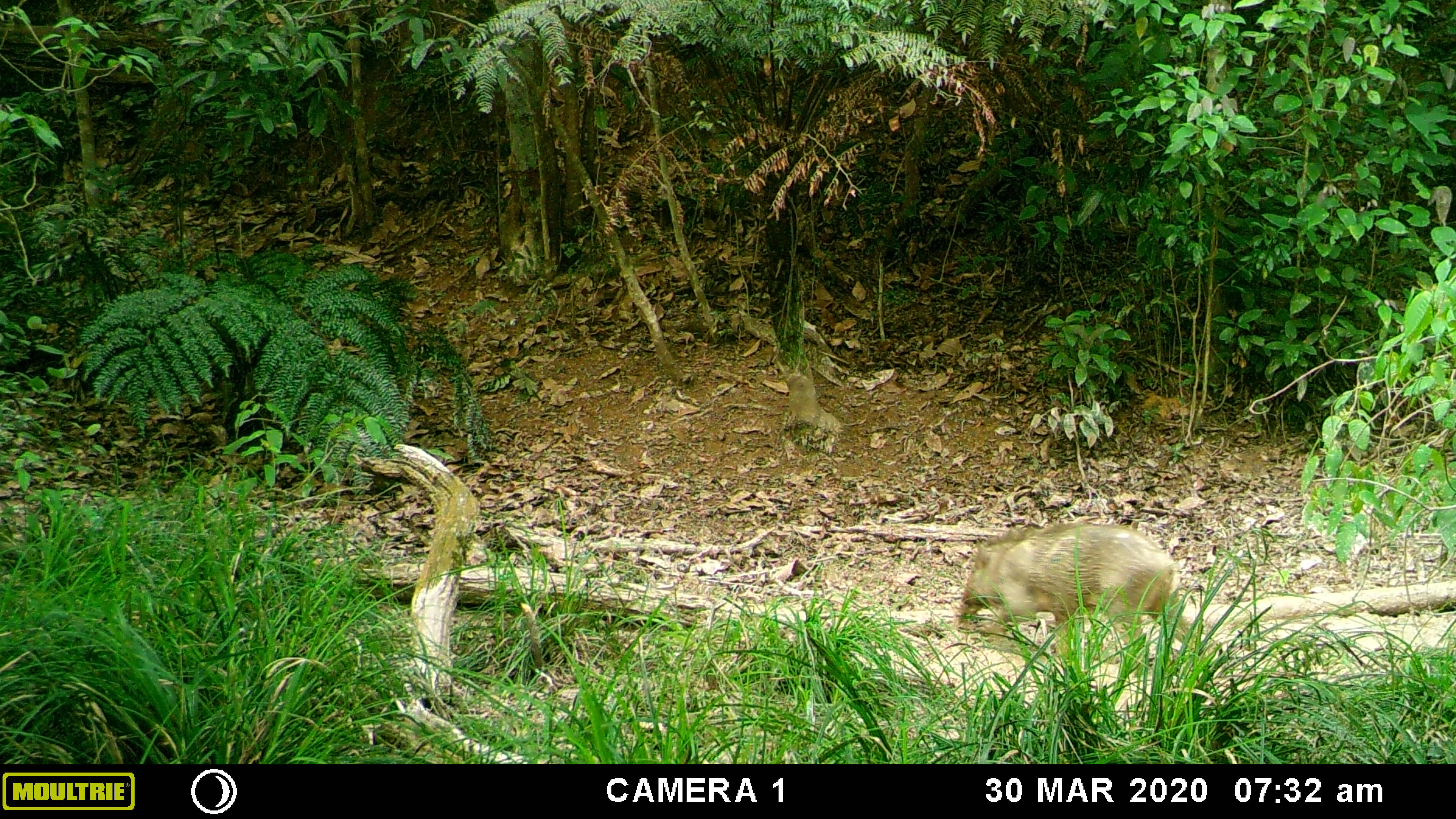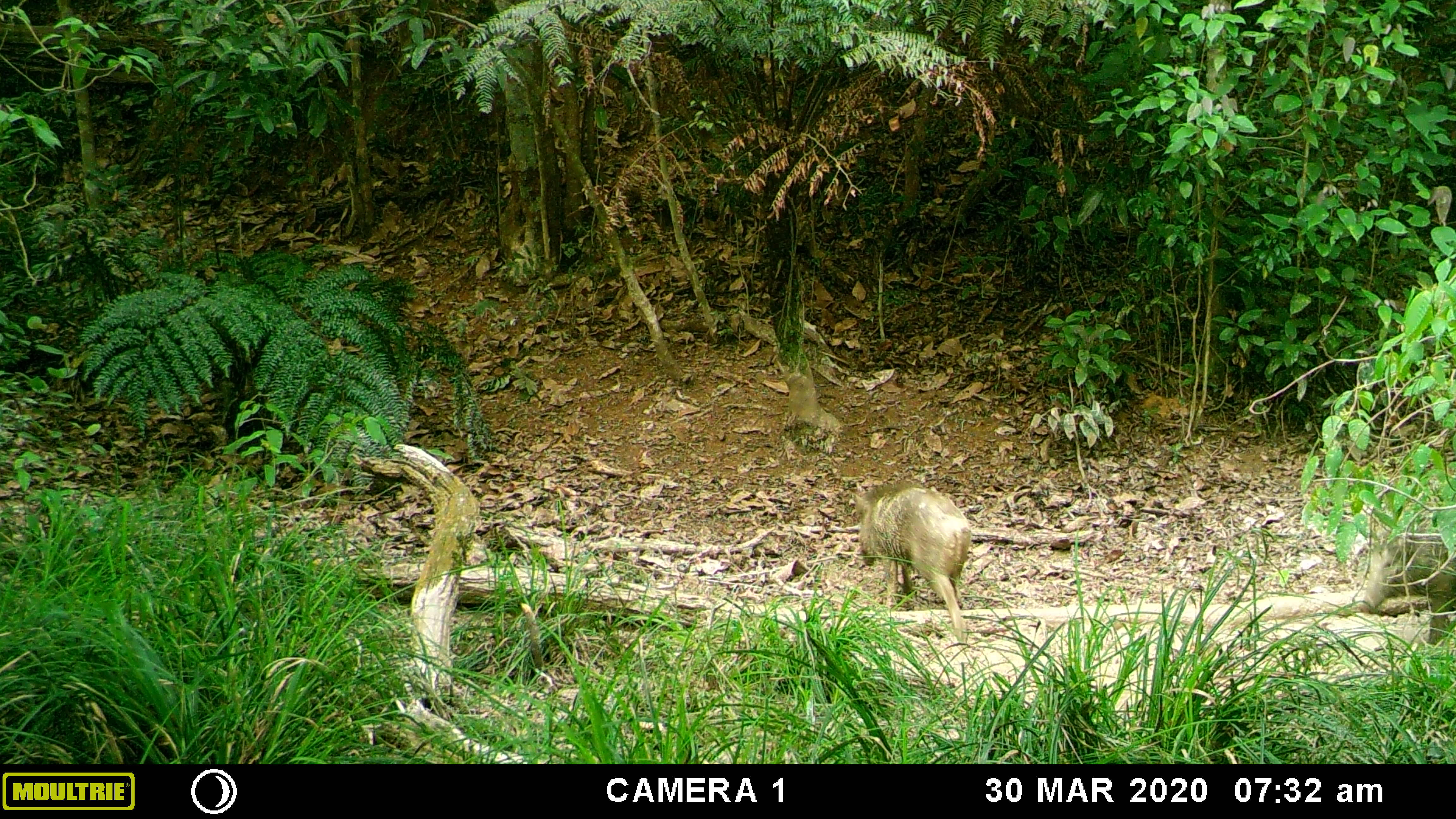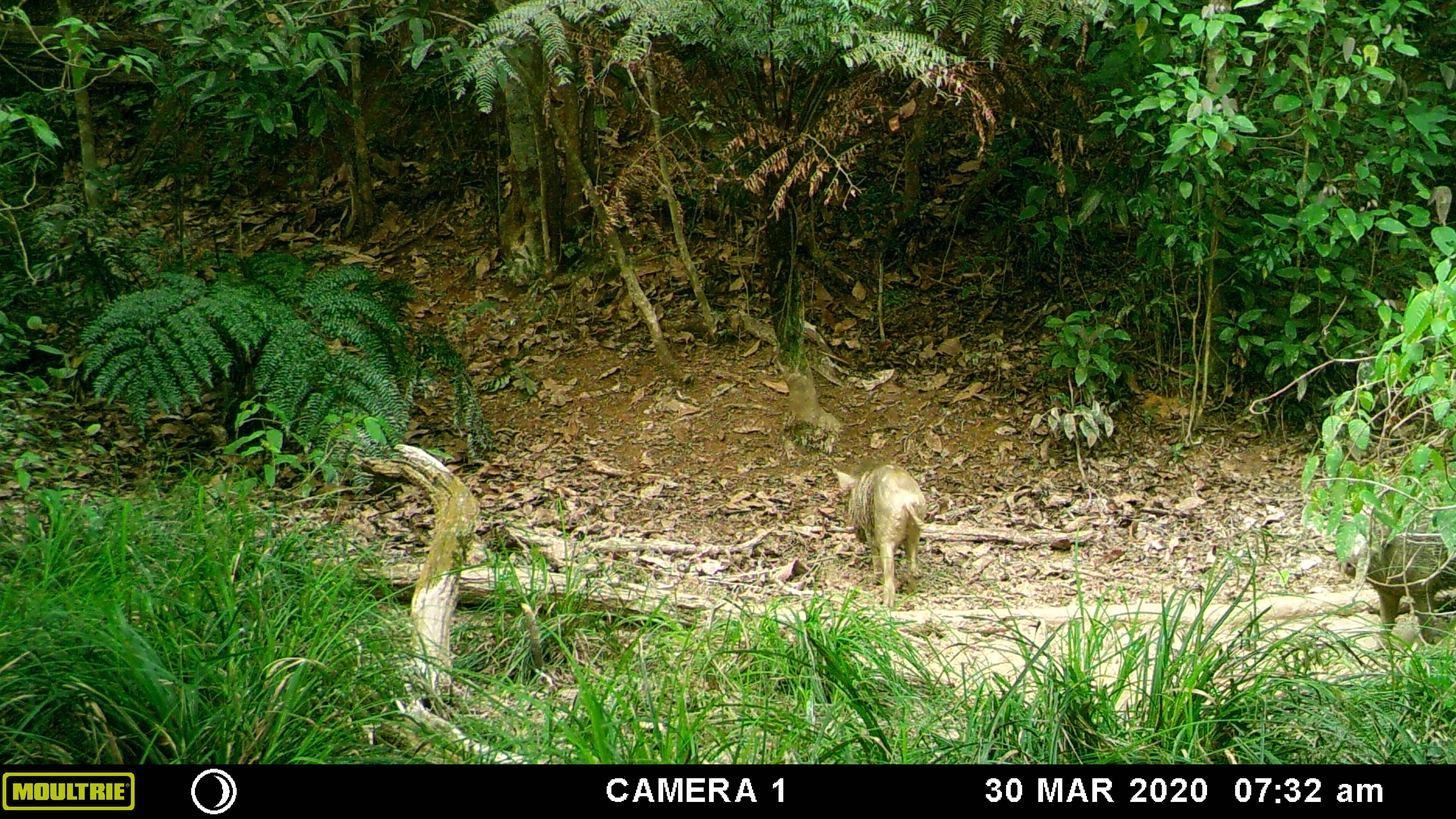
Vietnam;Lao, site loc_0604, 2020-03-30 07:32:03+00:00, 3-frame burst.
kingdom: Animalia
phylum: Chordata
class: Mammalia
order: Artiodactyla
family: Suidae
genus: Sus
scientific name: Sus scrofa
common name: eurasian wild pig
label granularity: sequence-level